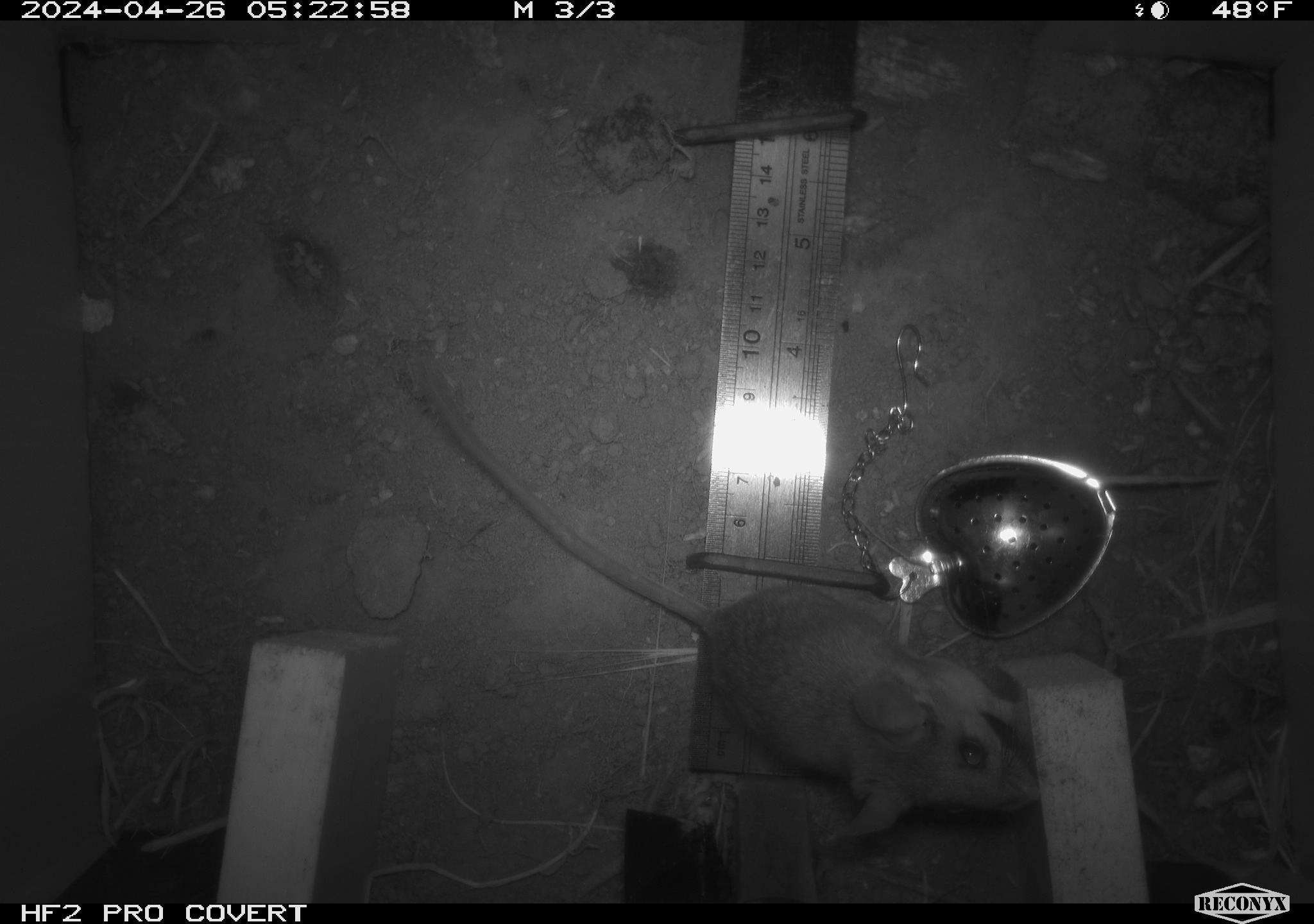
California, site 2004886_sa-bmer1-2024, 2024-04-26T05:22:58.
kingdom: Animalia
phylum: Chordata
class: Mammalia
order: Rodentia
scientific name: Rodentia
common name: mouse species